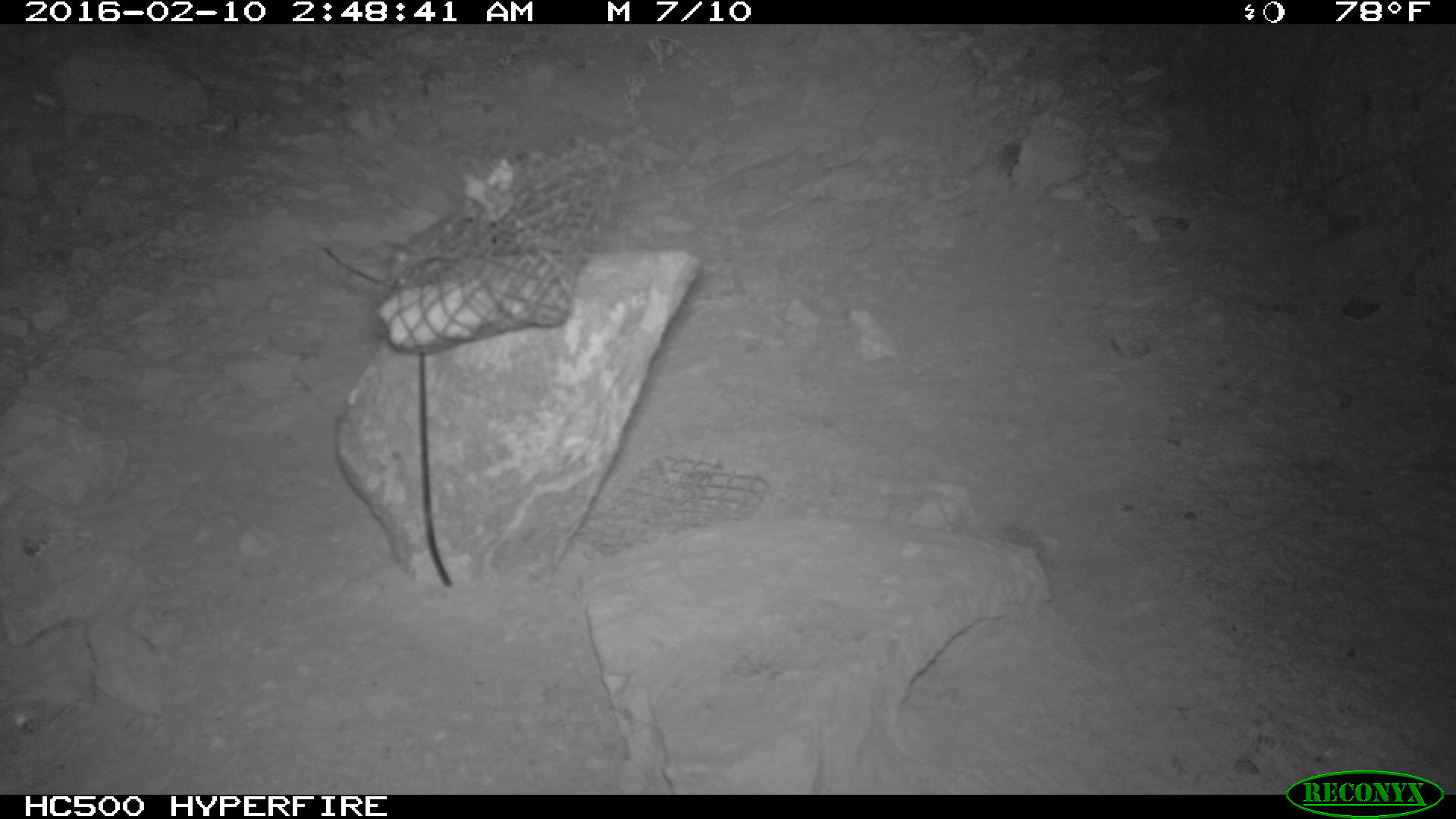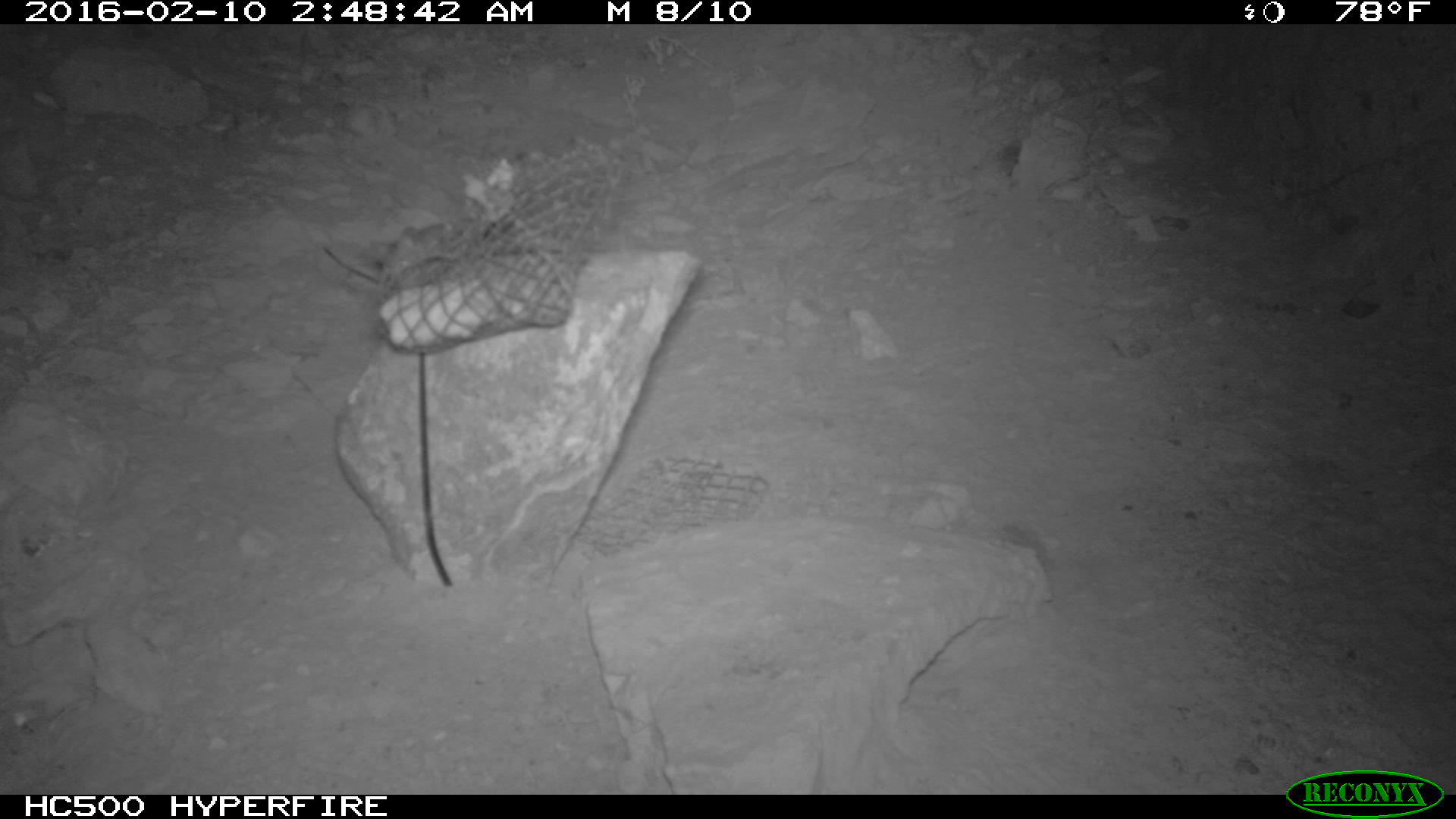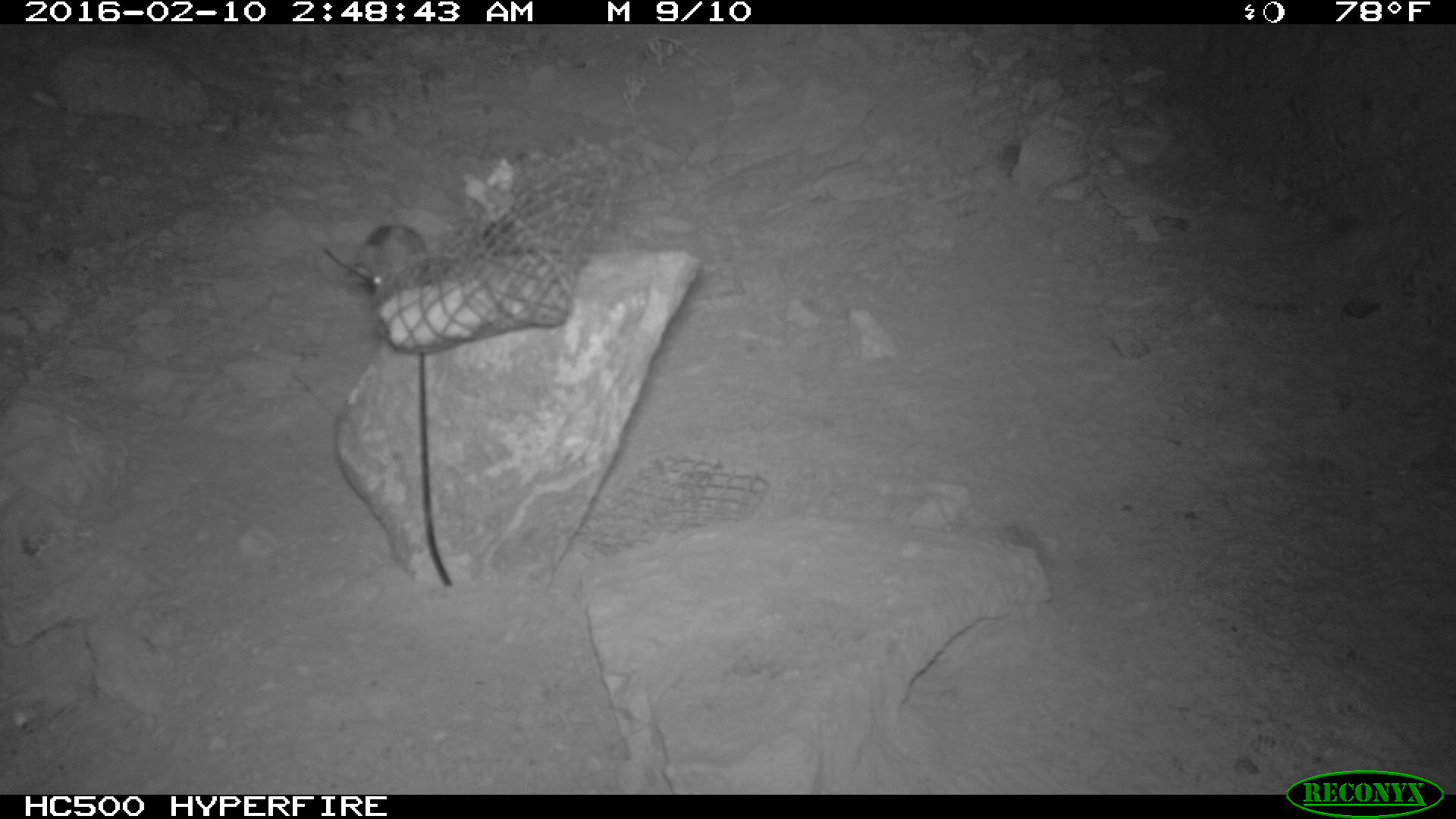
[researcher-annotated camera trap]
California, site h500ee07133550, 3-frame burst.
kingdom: Animalia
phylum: Chordata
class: Mammalia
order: Rodentia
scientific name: Rodentia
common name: rodent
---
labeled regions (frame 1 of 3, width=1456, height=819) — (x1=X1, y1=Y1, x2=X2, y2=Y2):
rodent: (x1=379, y1=211, x2=463, y2=287)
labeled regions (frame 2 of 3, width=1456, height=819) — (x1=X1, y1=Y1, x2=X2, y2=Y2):
rodent: (x1=382, y1=216, x2=472, y2=278)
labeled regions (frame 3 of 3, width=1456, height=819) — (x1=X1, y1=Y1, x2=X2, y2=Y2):
rodent: (x1=350, y1=222, x2=429, y2=293)